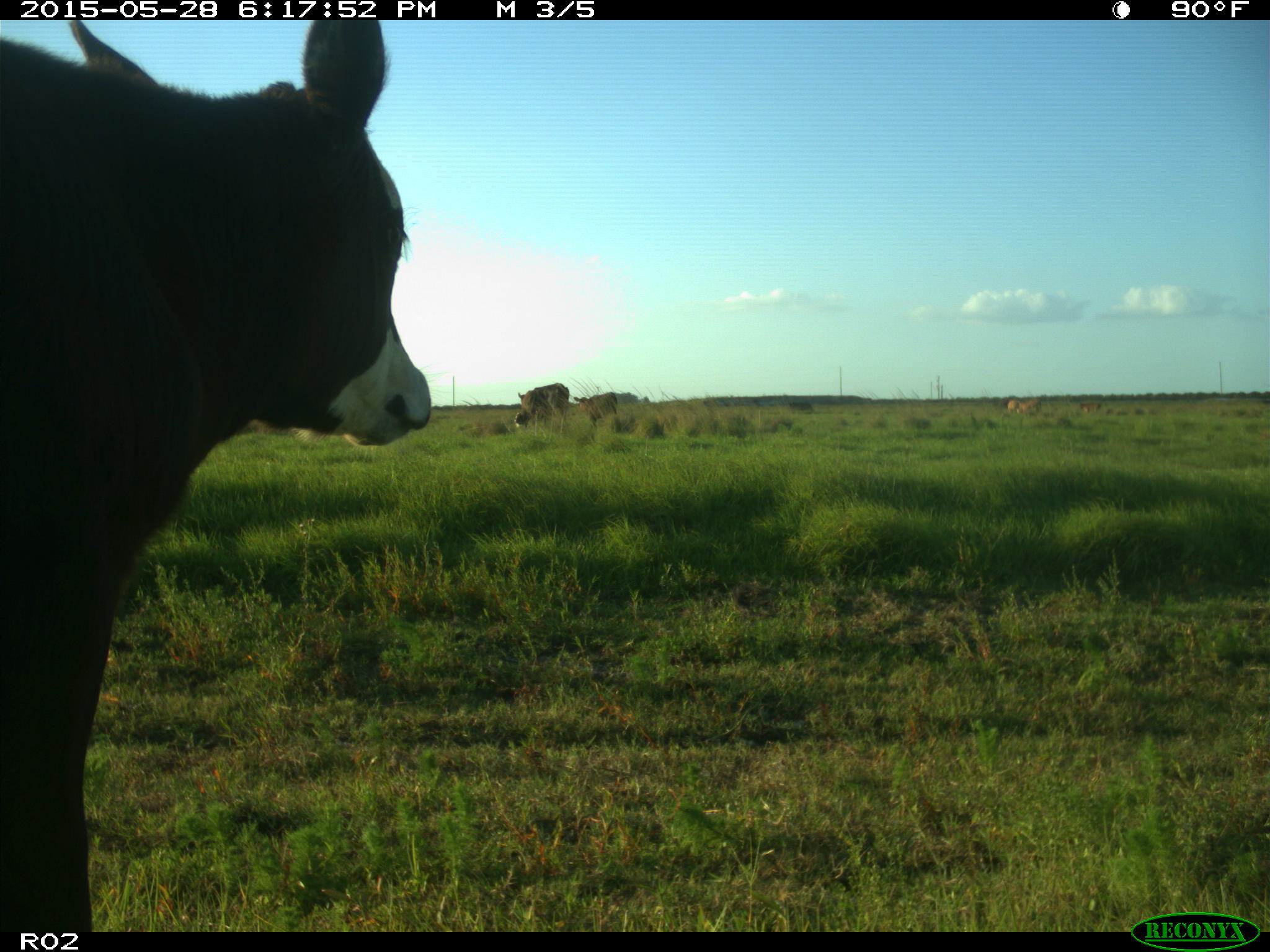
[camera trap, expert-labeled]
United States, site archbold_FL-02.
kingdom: Animalia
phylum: Chordata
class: Mammalia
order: Artiodactyla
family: Bovidae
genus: Bos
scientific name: Bos taurus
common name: domestic cow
Bos taurus (domestic cow).